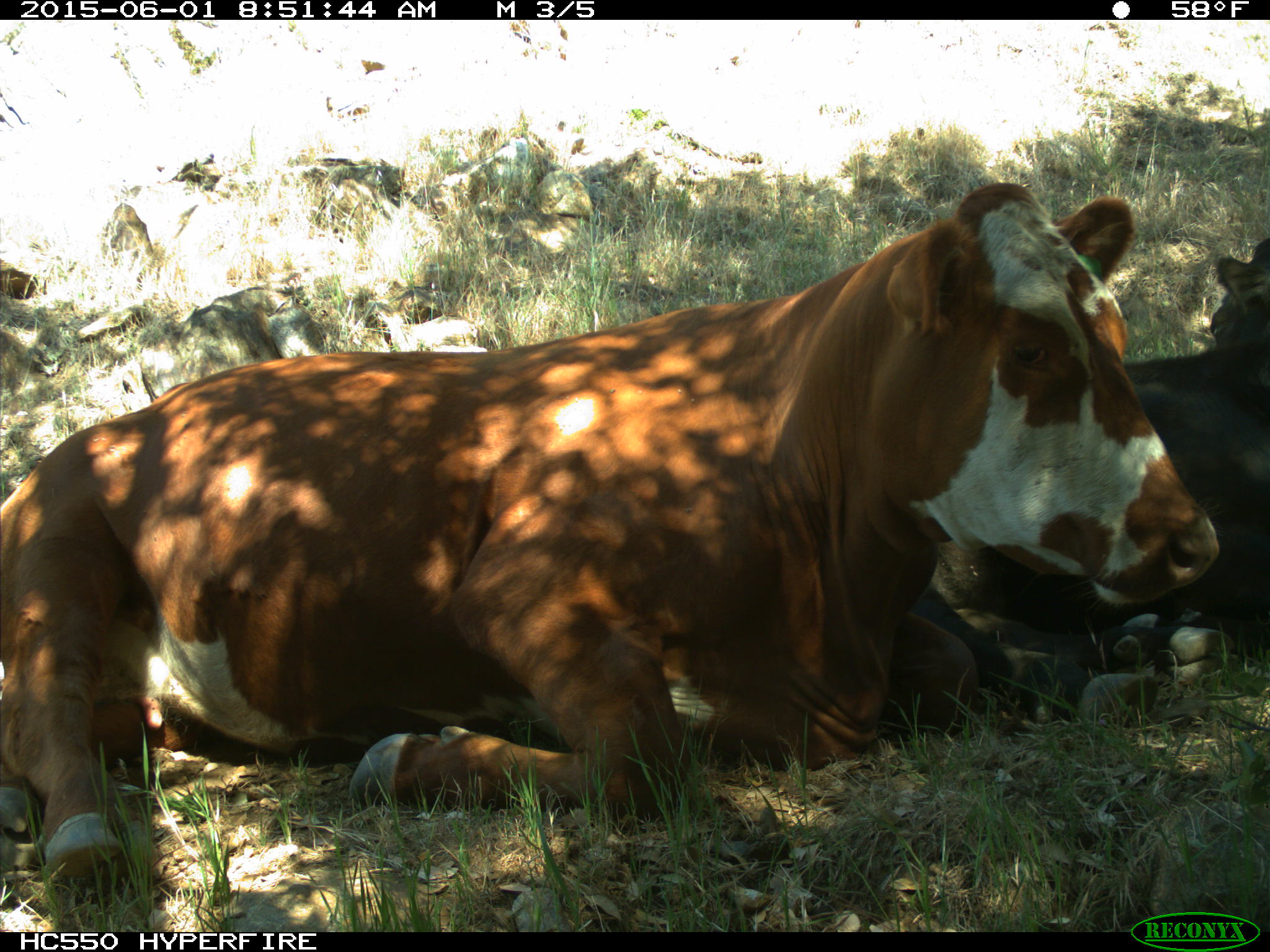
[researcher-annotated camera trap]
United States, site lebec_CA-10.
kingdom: Animalia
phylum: Chordata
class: Mammalia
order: Artiodactyla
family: Bovidae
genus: Bos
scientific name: Bos taurus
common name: domestic cow